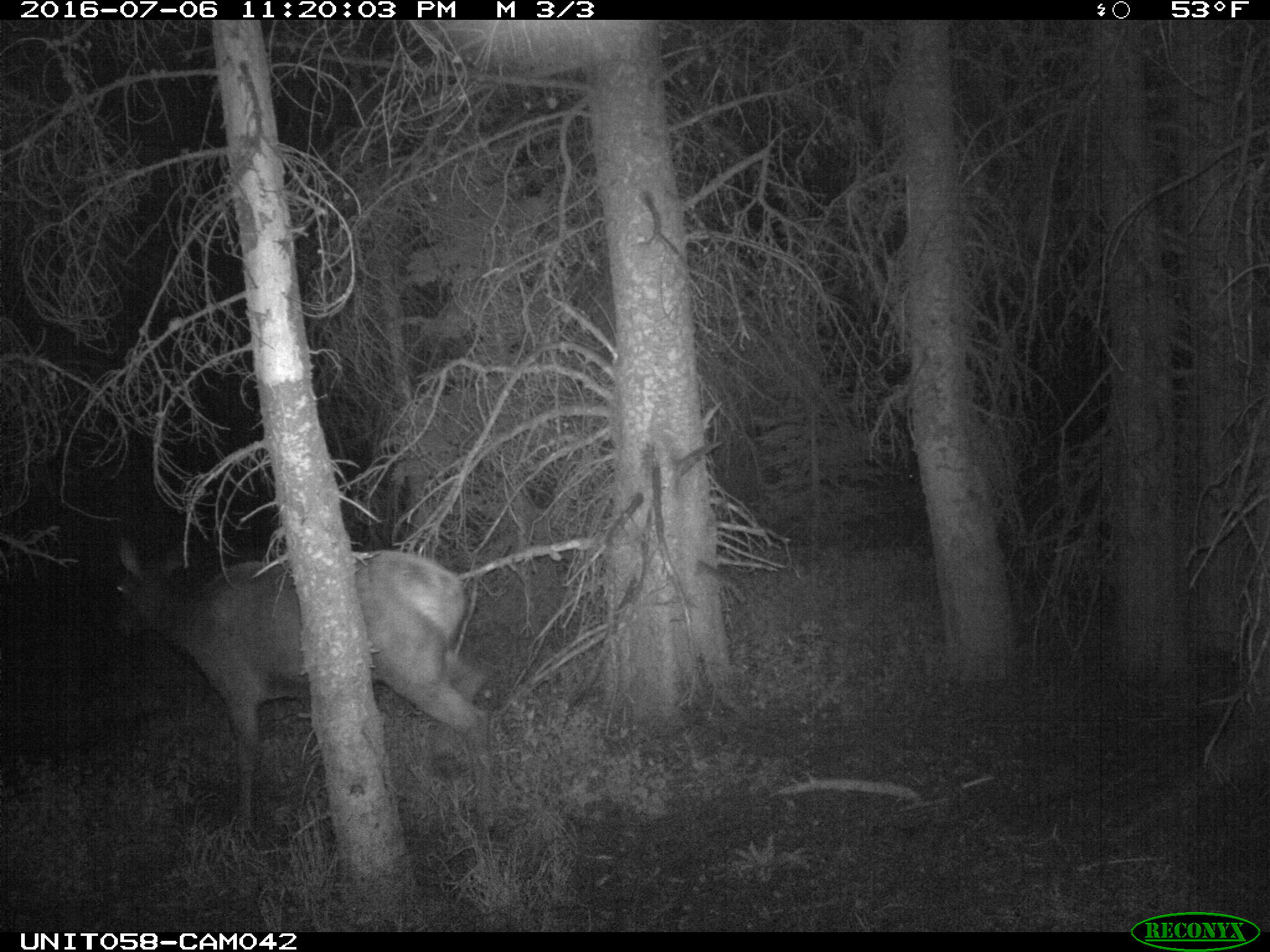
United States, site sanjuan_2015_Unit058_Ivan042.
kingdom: Animalia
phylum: Chordata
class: Mammalia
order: Artiodactyla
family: Cervidae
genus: Cervus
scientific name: Cervus elaphus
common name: red deer